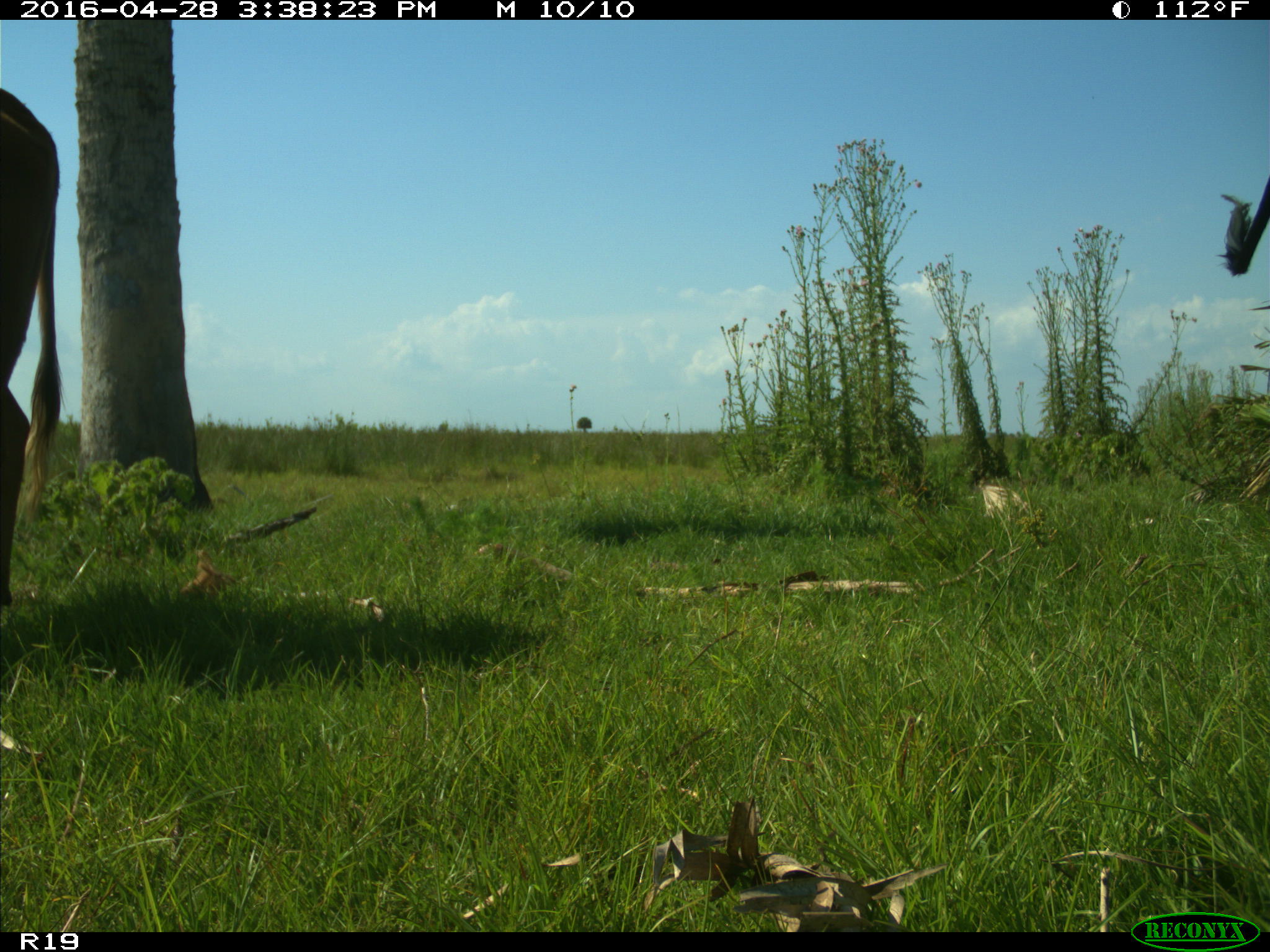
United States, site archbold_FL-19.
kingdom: Animalia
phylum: Chordata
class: Mammalia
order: Artiodactyla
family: Bovidae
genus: Bos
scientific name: Bos taurus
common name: domestic cow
Bos taurus (domestic cow).